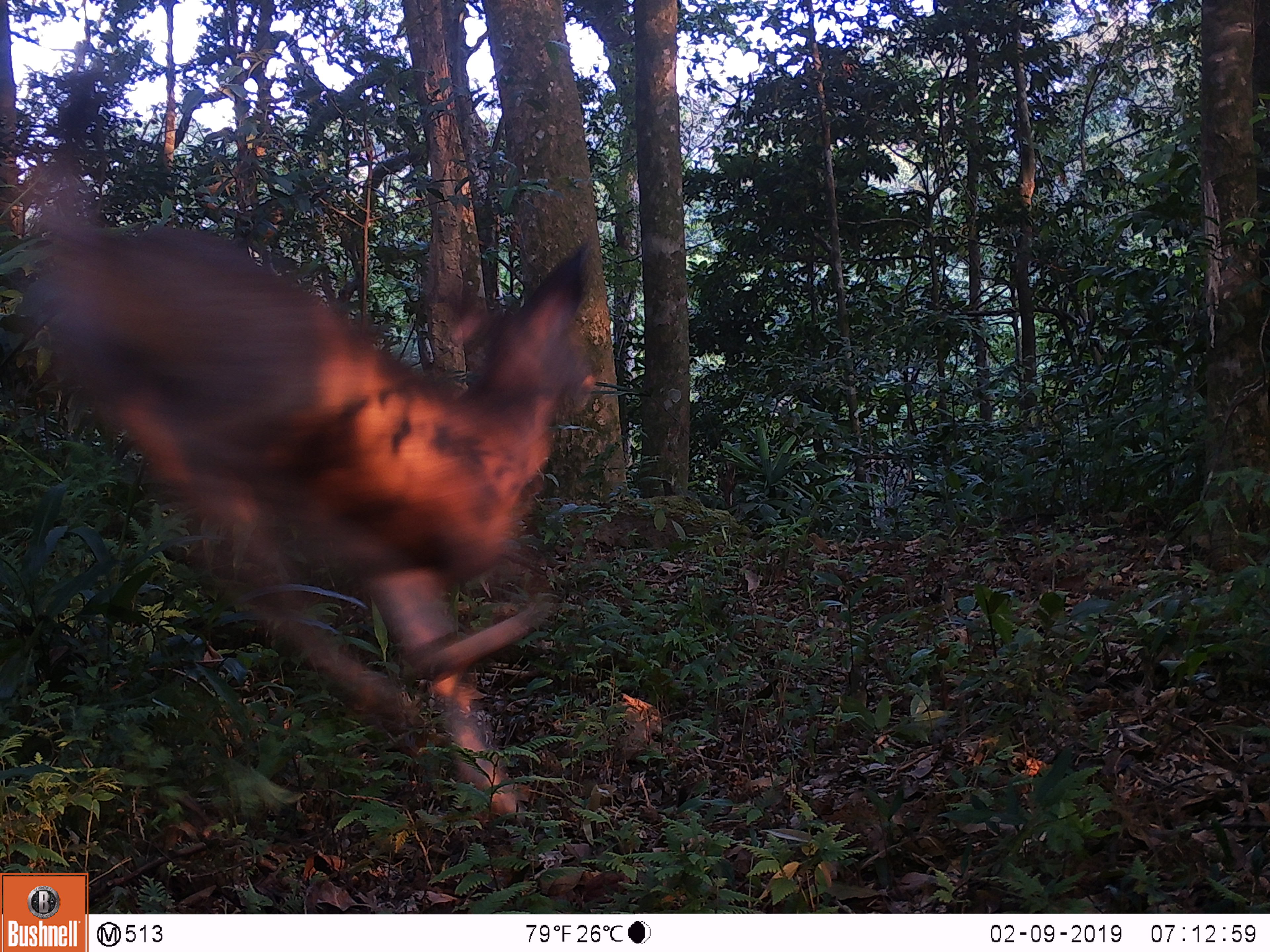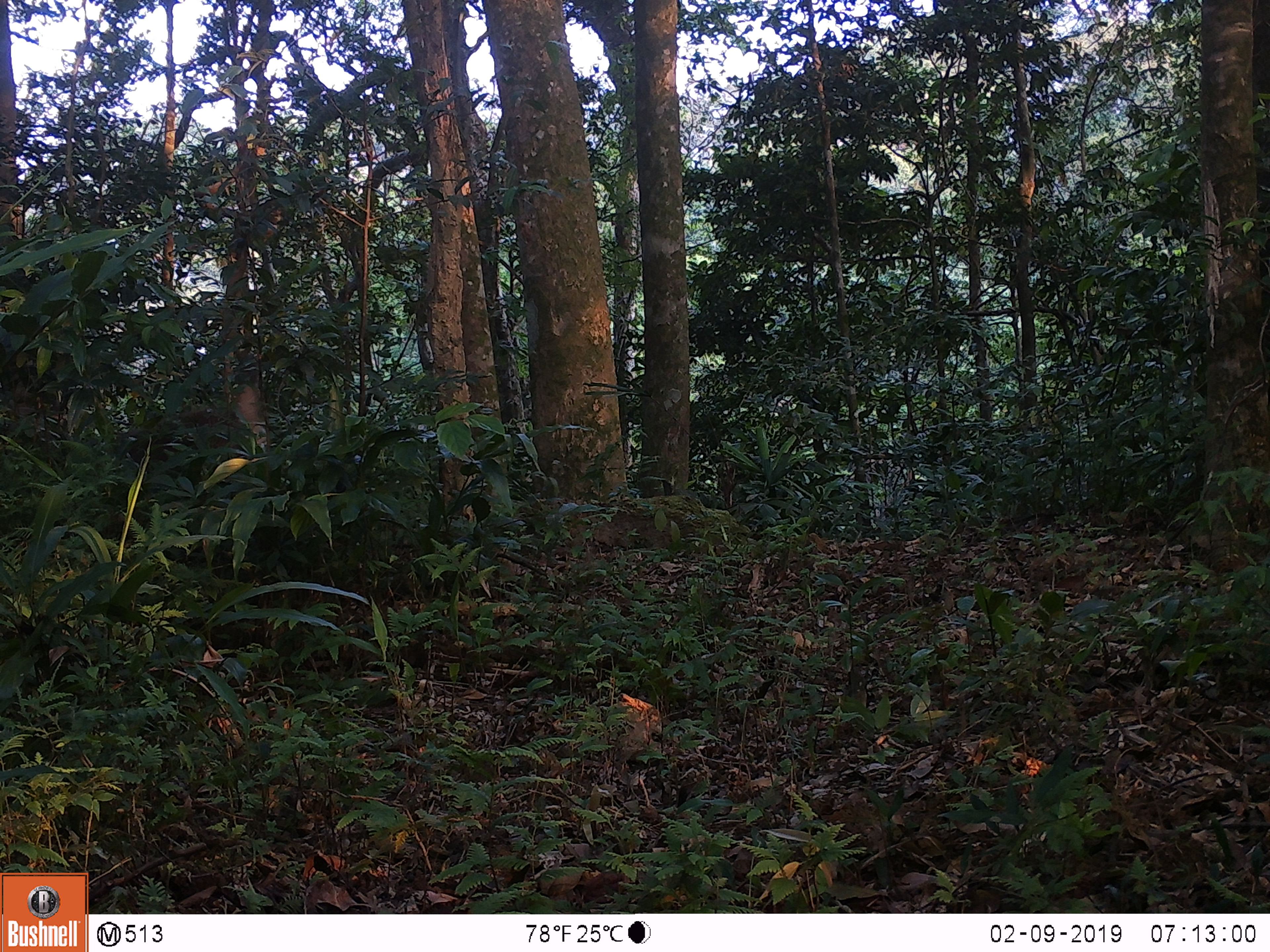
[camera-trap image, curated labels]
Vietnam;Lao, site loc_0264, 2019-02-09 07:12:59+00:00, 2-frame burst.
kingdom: Animalia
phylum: Chordata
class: Mammalia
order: Artiodactyla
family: Cervidae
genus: Rusa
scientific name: Rusa unicolor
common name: sambar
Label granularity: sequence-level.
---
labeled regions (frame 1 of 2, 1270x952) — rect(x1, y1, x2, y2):
sambar: rect(19, 156, 595, 824)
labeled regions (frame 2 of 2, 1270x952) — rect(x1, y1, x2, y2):
sambar: rect(119, 354, 270, 463)